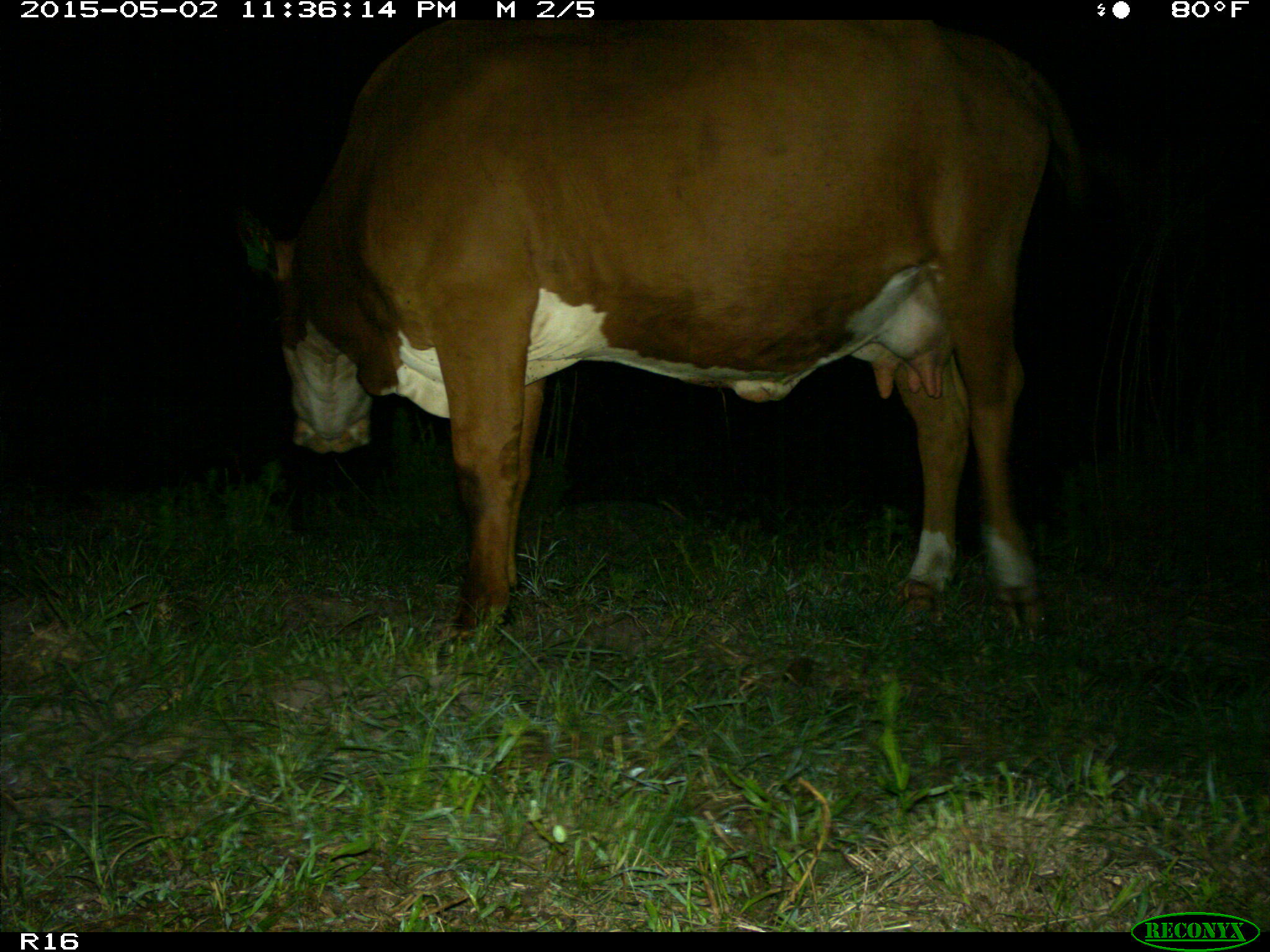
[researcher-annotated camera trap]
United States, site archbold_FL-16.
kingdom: Animalia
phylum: Chordata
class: Mammalia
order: Artiodactyla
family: Bovidae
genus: Bos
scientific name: Bos taurus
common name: domestic cow